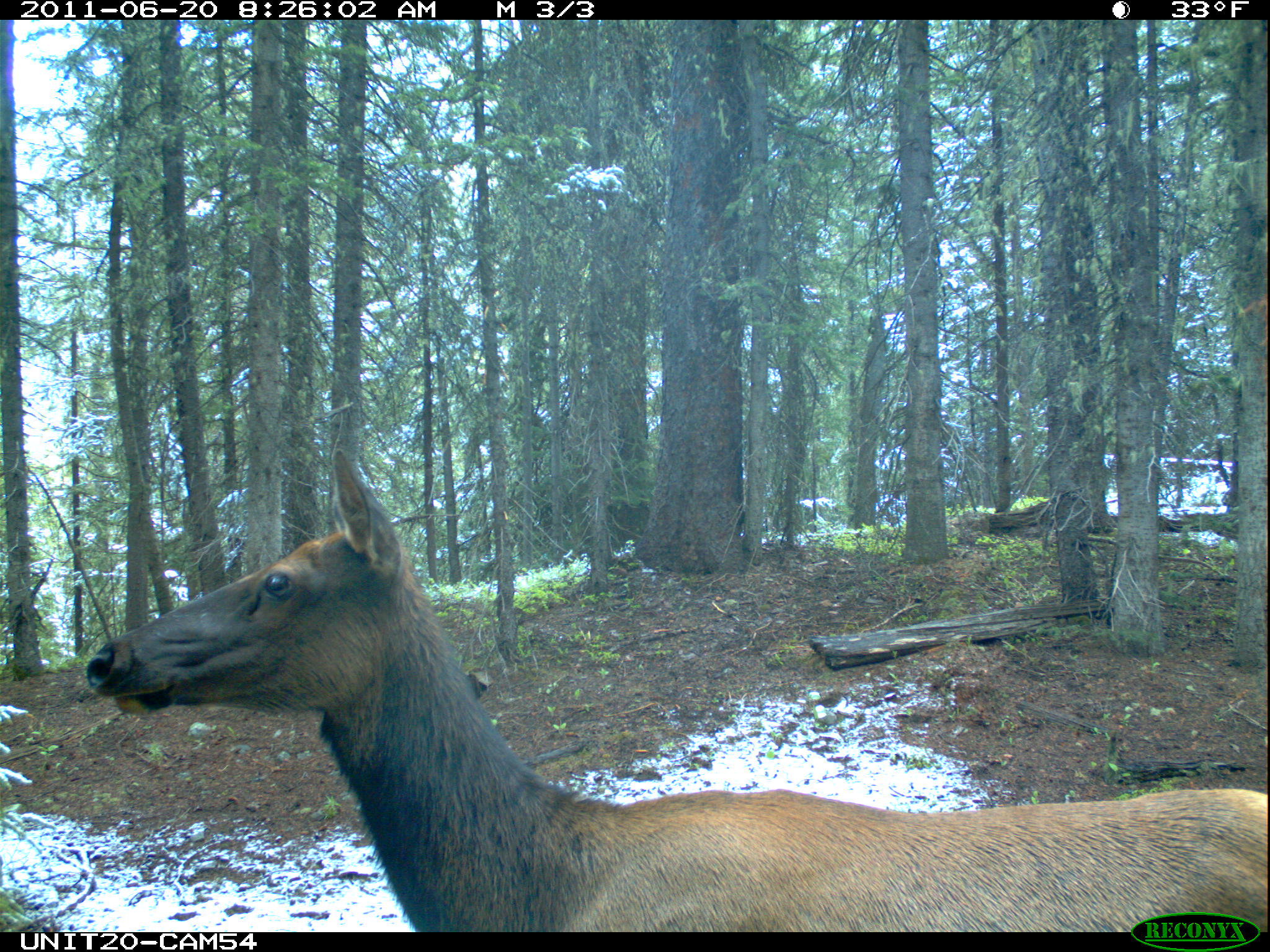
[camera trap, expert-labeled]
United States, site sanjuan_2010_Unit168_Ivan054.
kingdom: Animalia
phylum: Chordata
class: Mammalia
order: Artiodactyla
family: Cervidae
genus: Cervus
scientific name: Cervus elaphus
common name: red deer